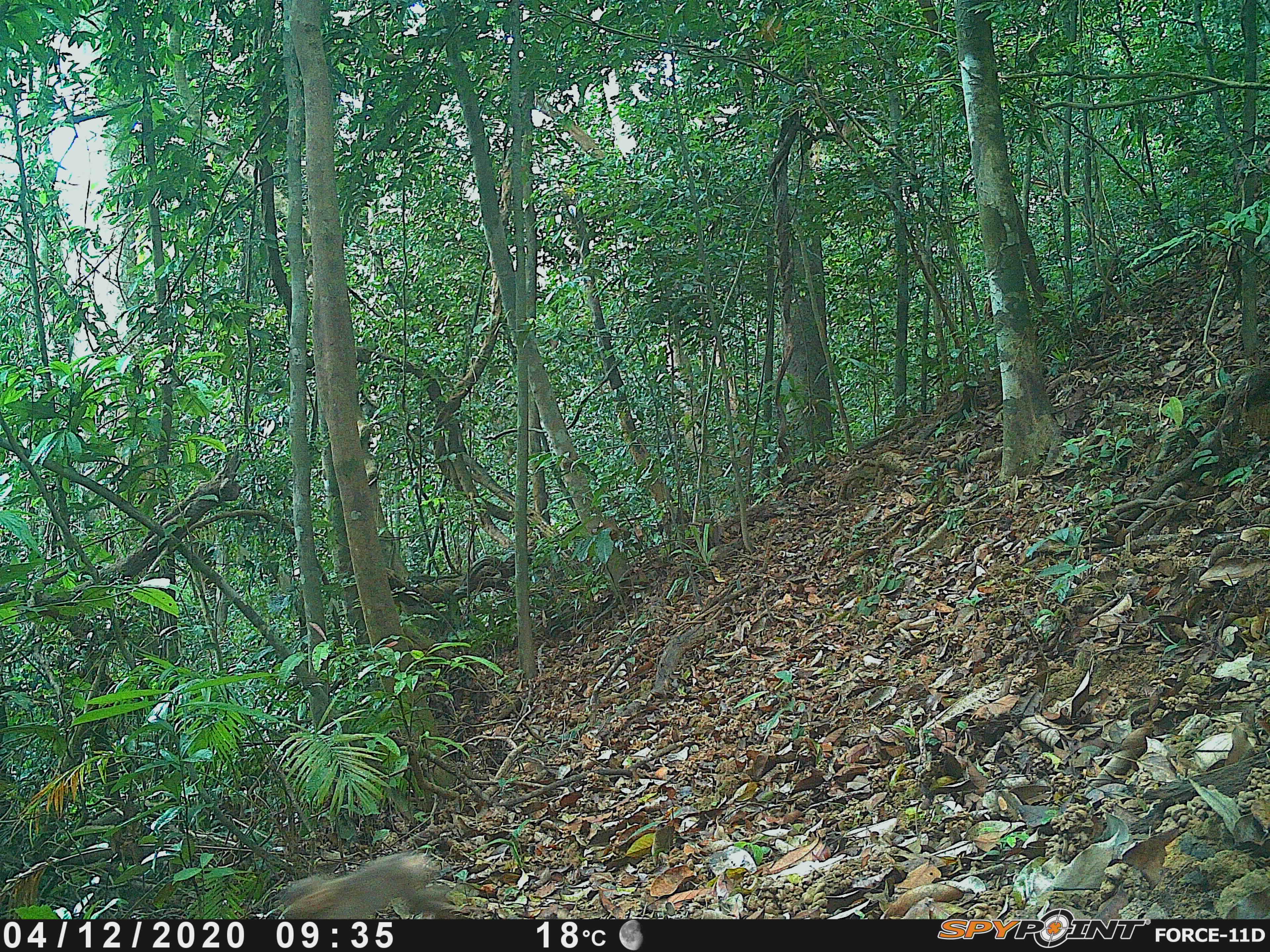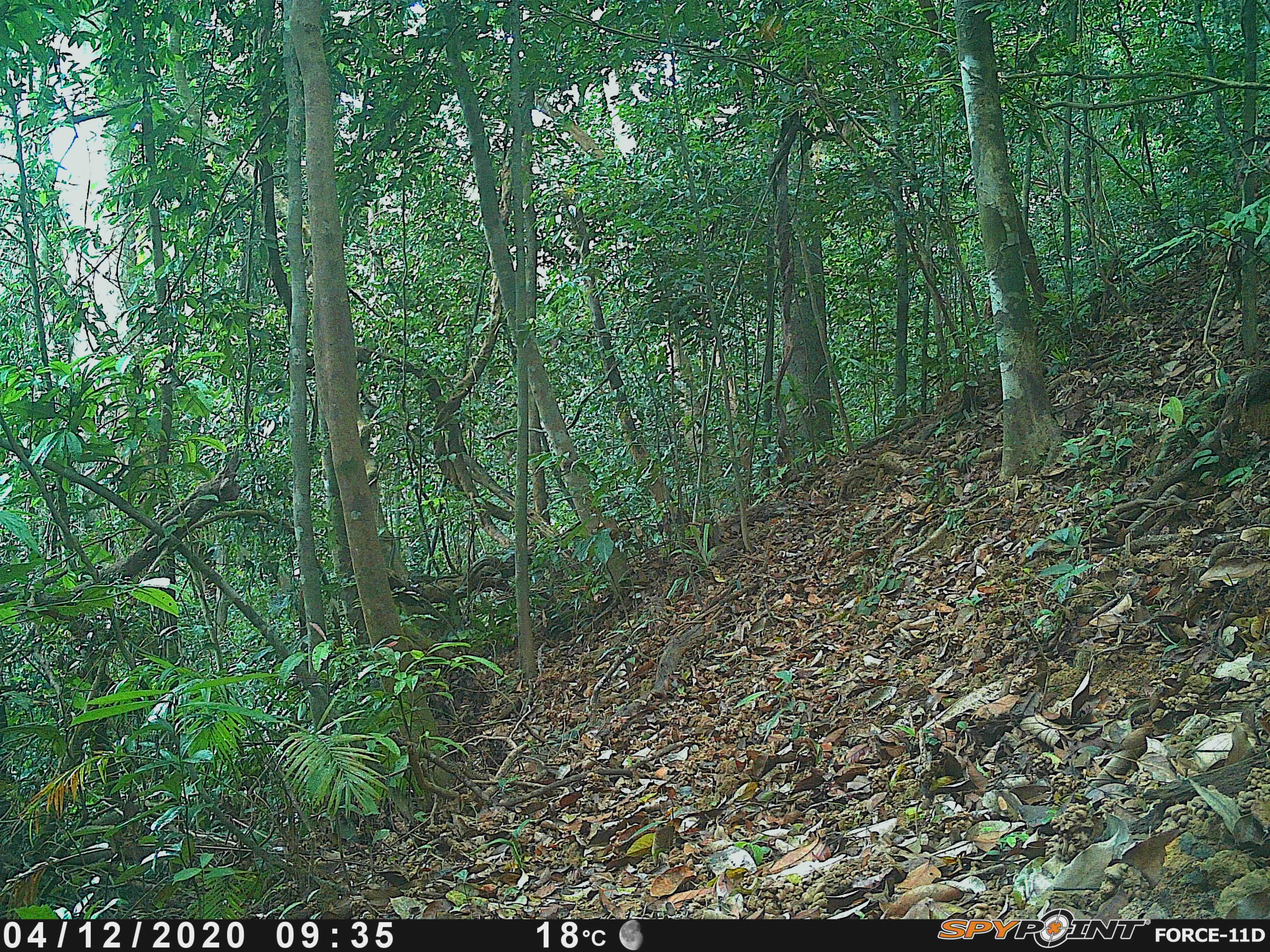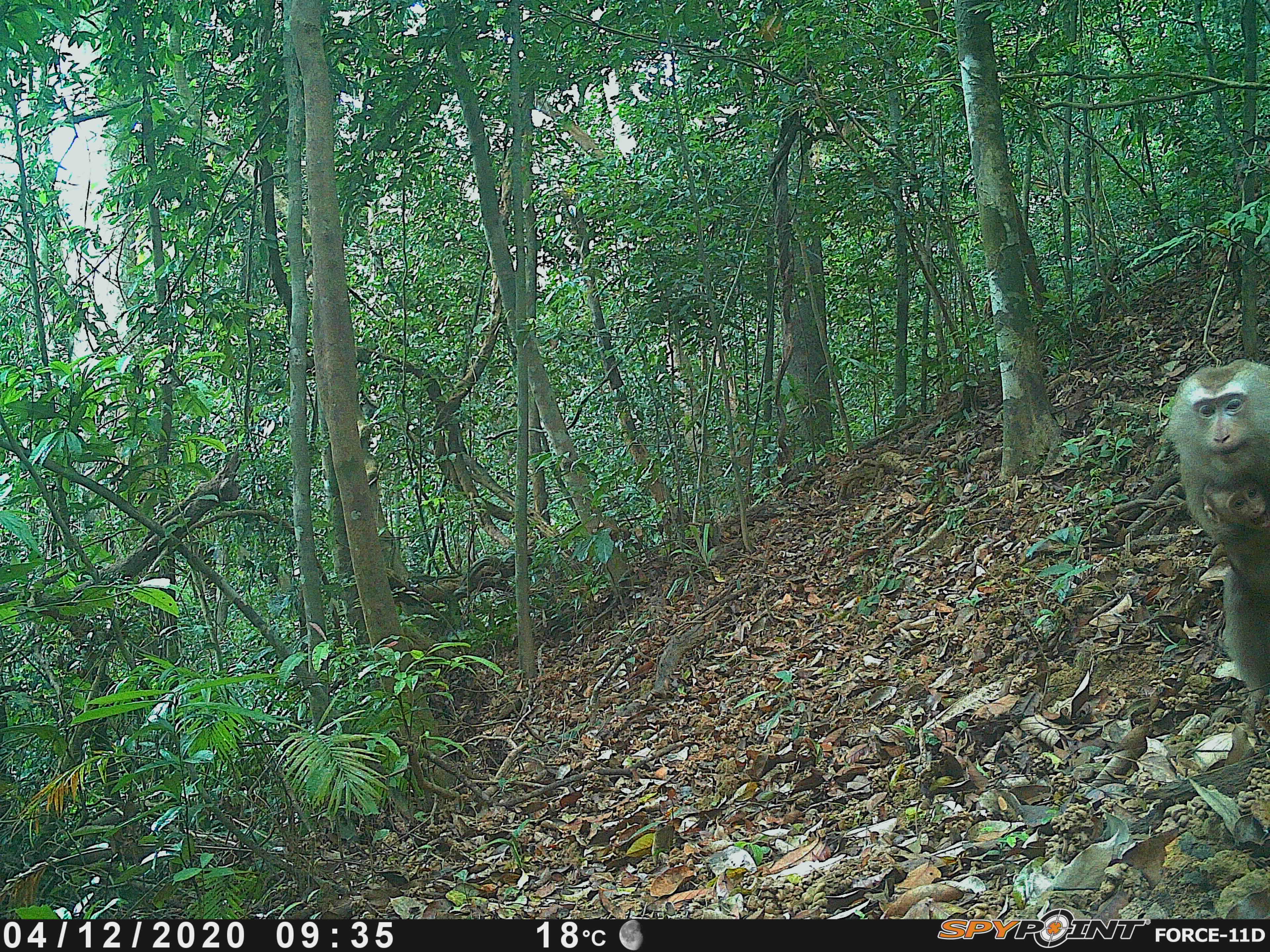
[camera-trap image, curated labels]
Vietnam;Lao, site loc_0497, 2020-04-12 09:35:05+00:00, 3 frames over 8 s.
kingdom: Animalia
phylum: Chordata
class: Mammalia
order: Primates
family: Cercopithecidae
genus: Macaca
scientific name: Macaca nemestrina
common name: pig-tailed macaque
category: pig tailed macaque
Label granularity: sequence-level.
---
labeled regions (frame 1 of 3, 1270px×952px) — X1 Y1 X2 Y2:
pig tailed macaque: 285 852 453 919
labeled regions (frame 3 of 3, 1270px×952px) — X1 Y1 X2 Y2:
pig tailed macaque: 1166 359 1270 695; 1204 470 1270 619